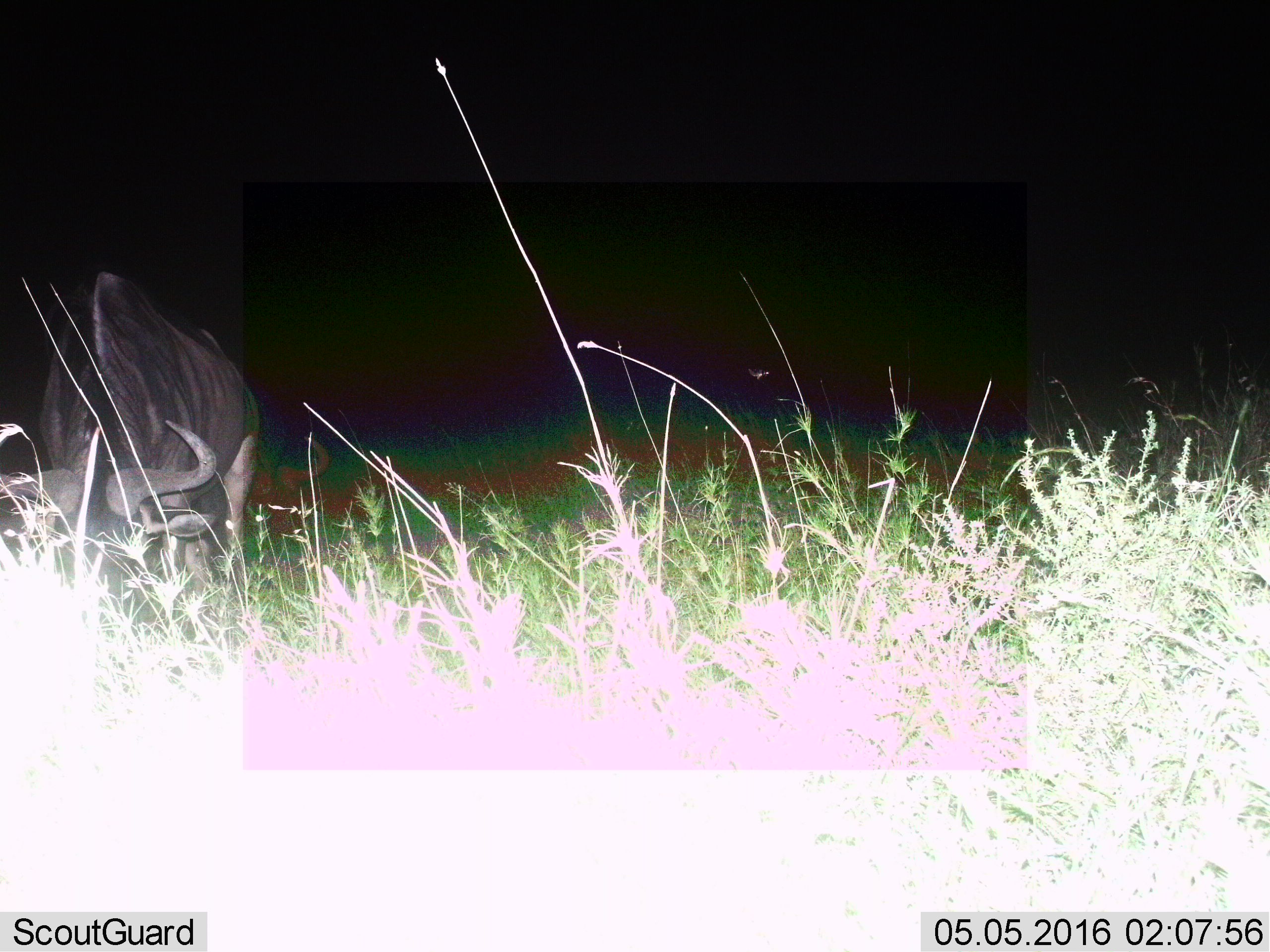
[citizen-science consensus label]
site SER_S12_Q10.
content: unidentified animal